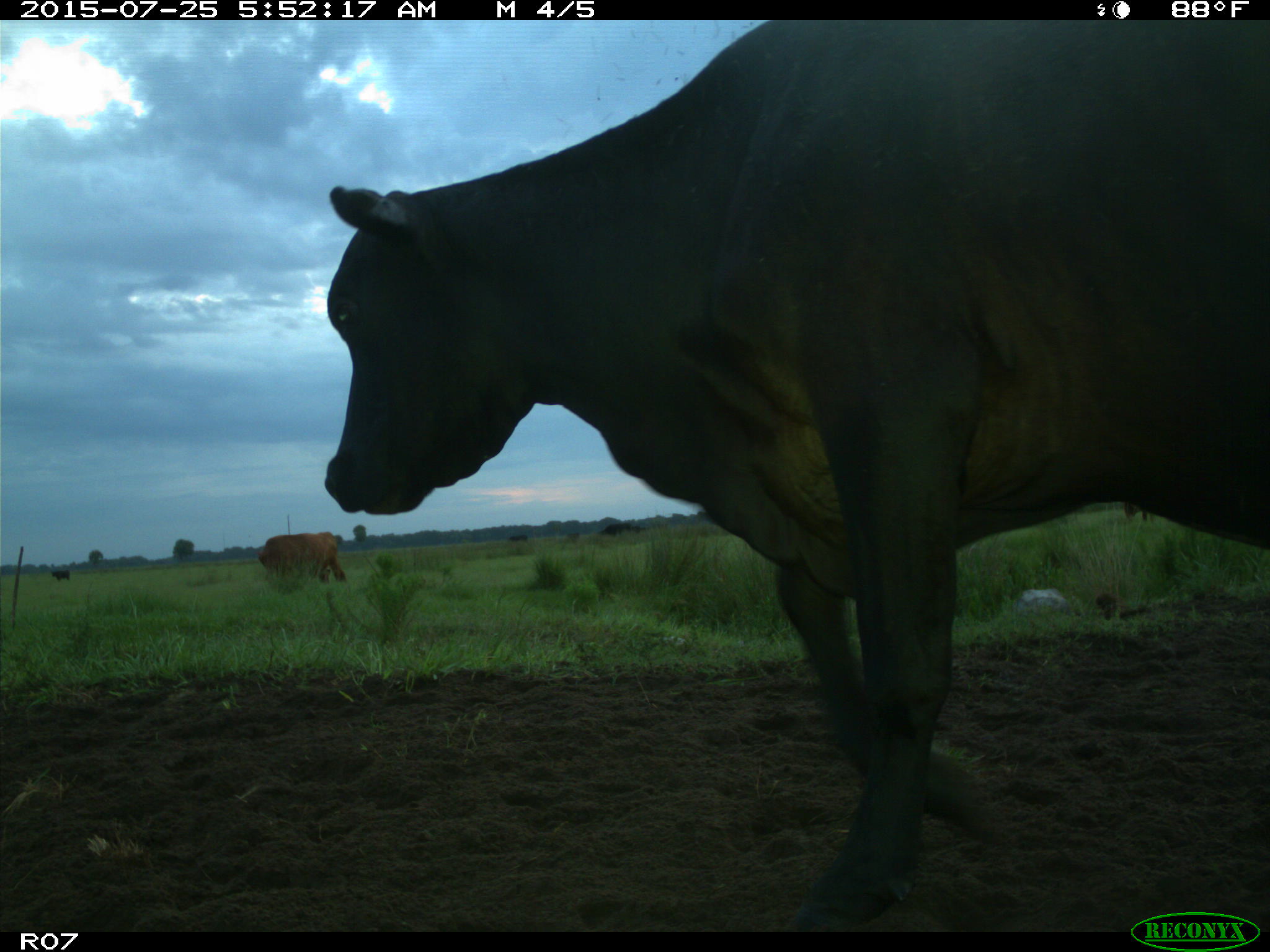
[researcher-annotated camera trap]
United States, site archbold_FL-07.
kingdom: Animalia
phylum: Chordata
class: Mammalia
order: Artiodactyla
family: Bovidae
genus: Bos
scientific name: Bos taurus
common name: domestic cow